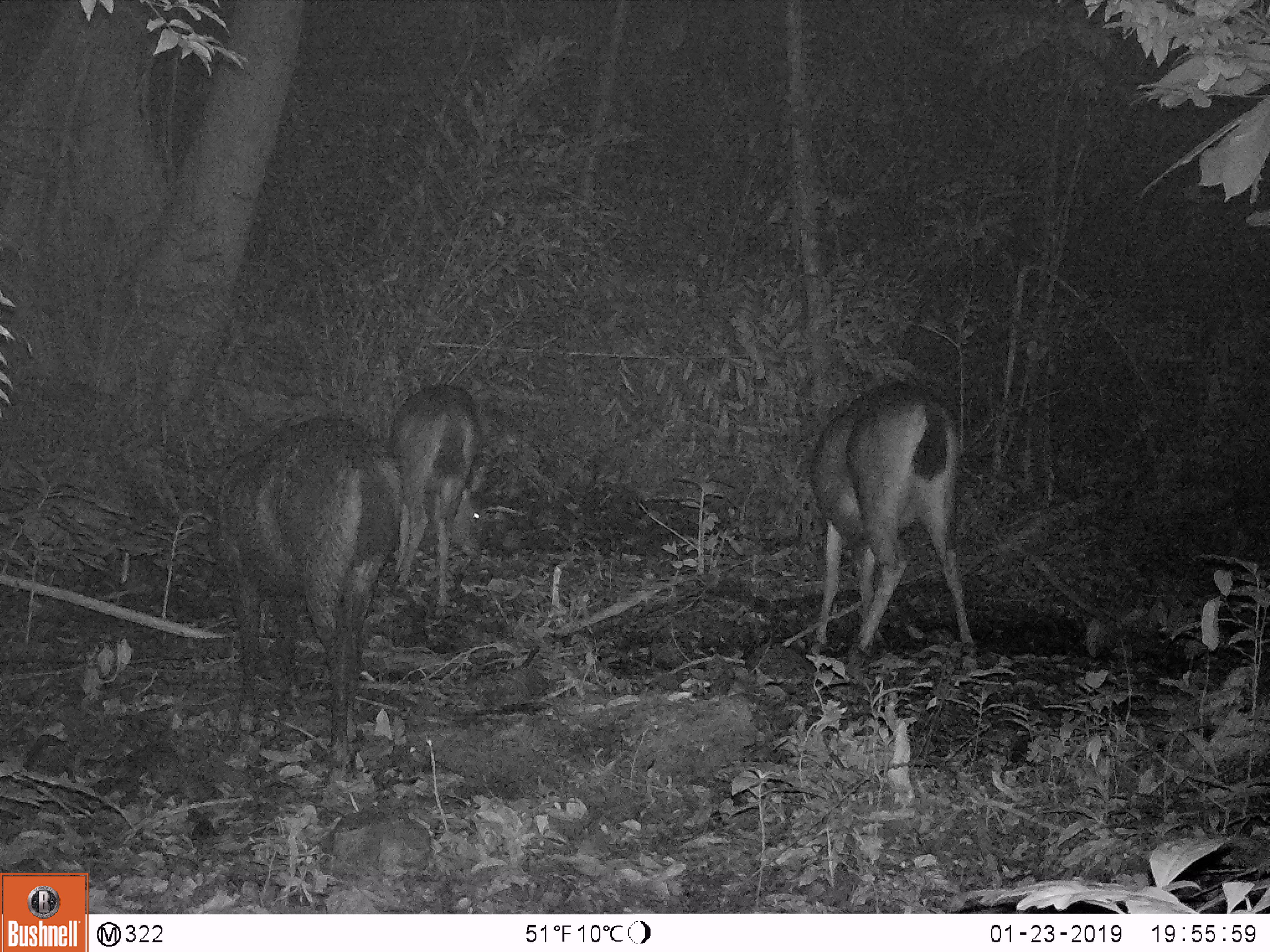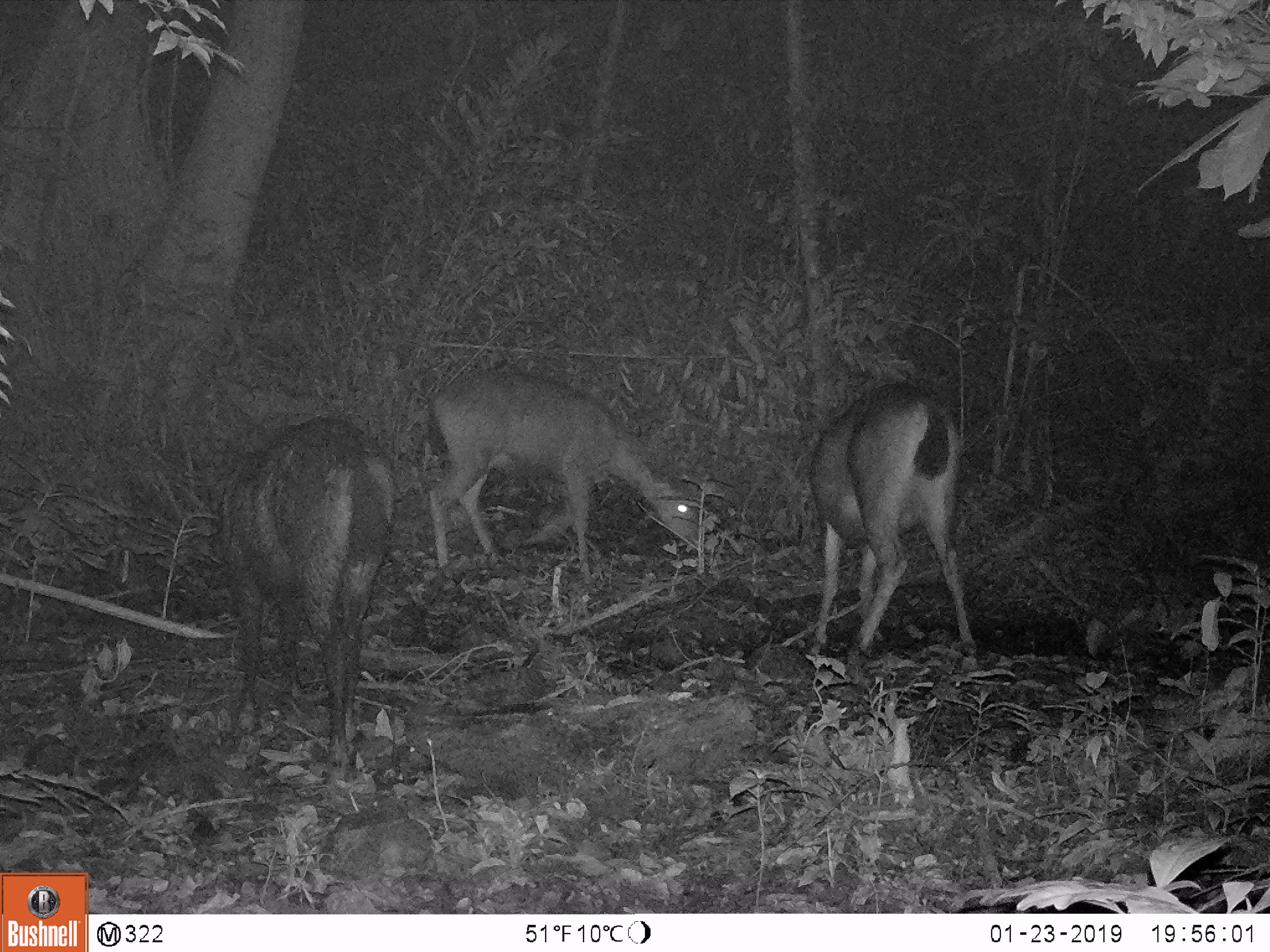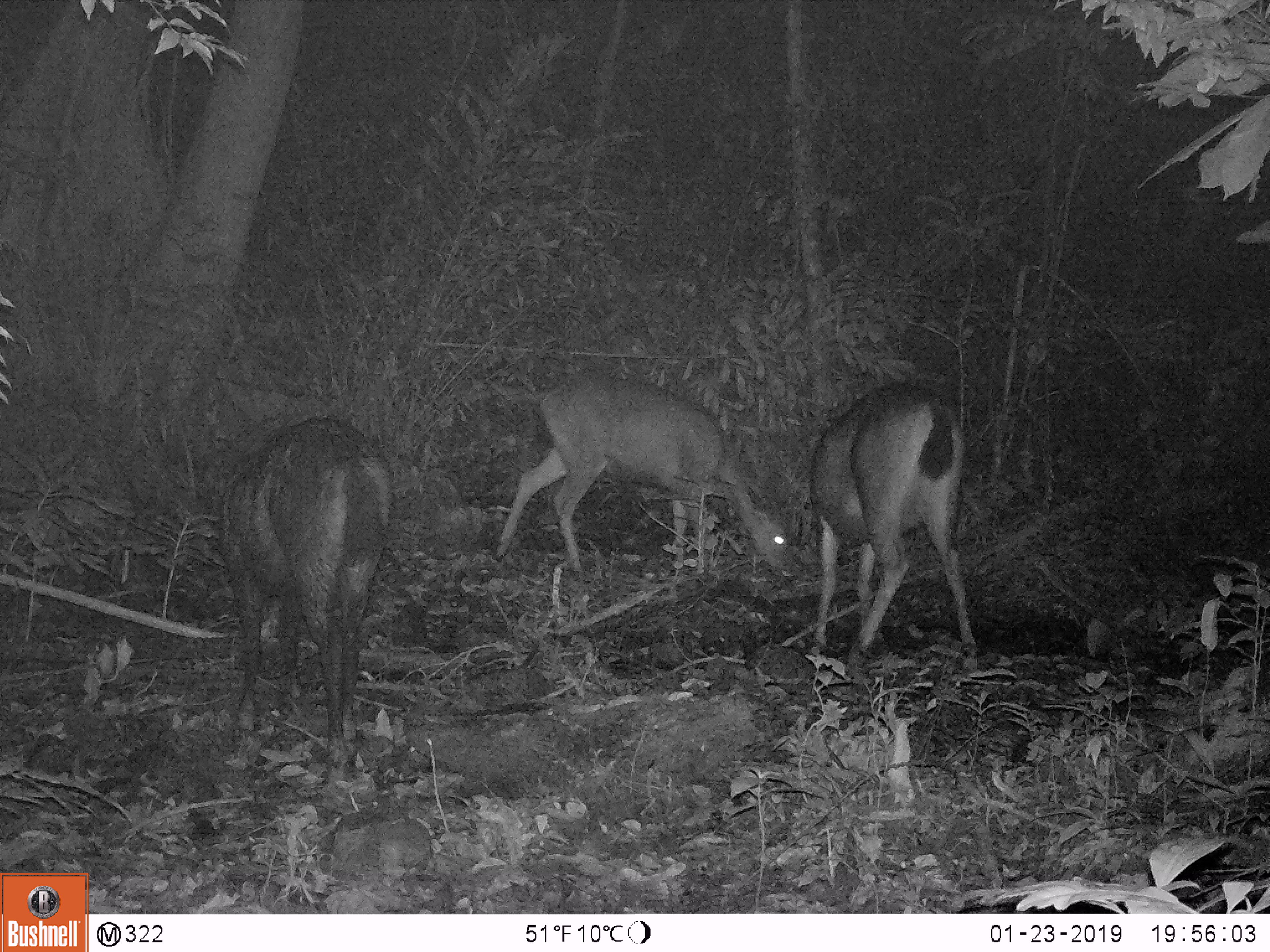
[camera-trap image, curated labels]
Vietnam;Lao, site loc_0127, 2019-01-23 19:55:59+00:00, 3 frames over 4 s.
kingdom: Animalia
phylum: Chordata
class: Mammalia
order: Artiodactyla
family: Cervidae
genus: Rusa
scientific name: Rusa unicolor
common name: sambar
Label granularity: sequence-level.